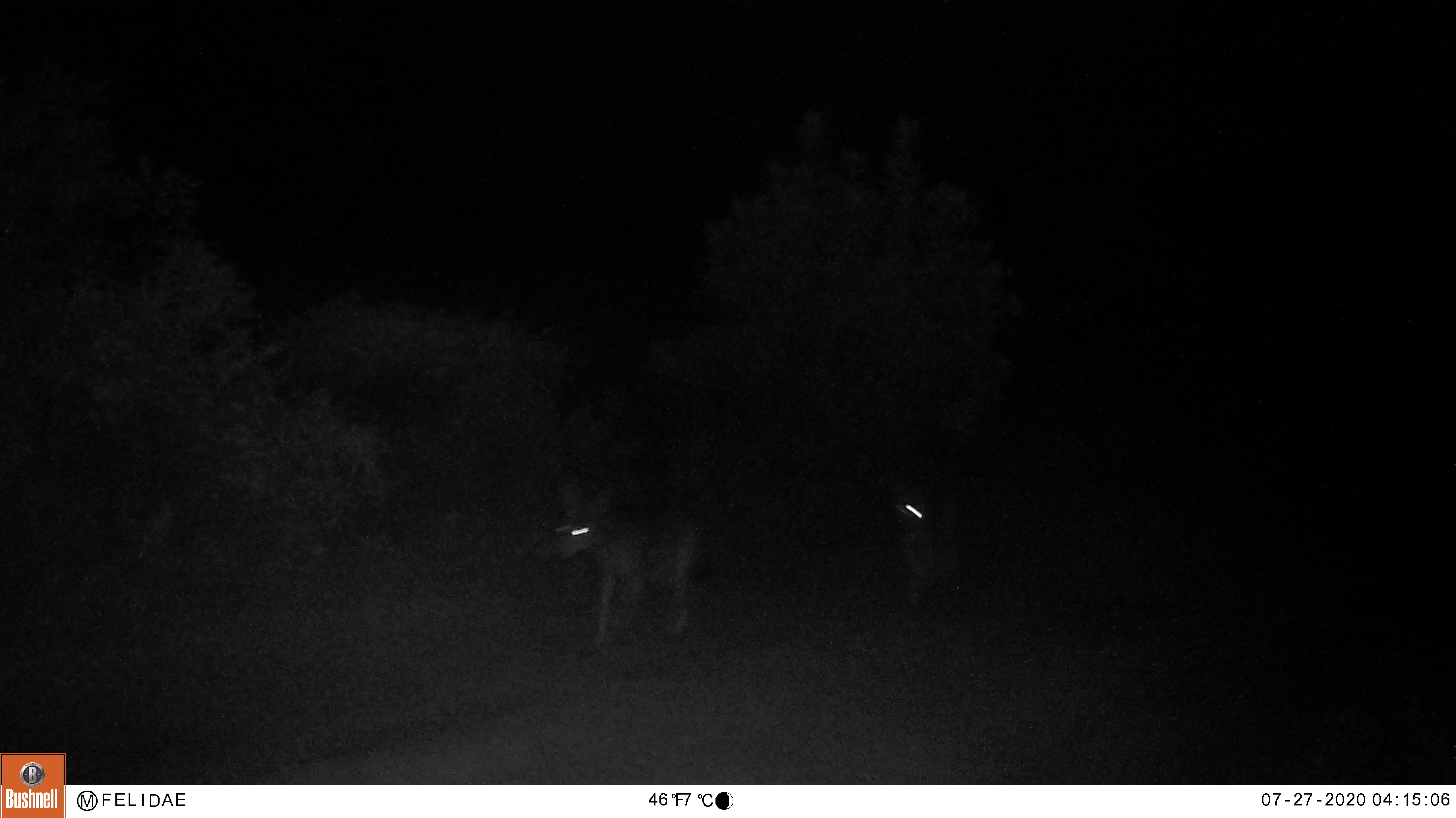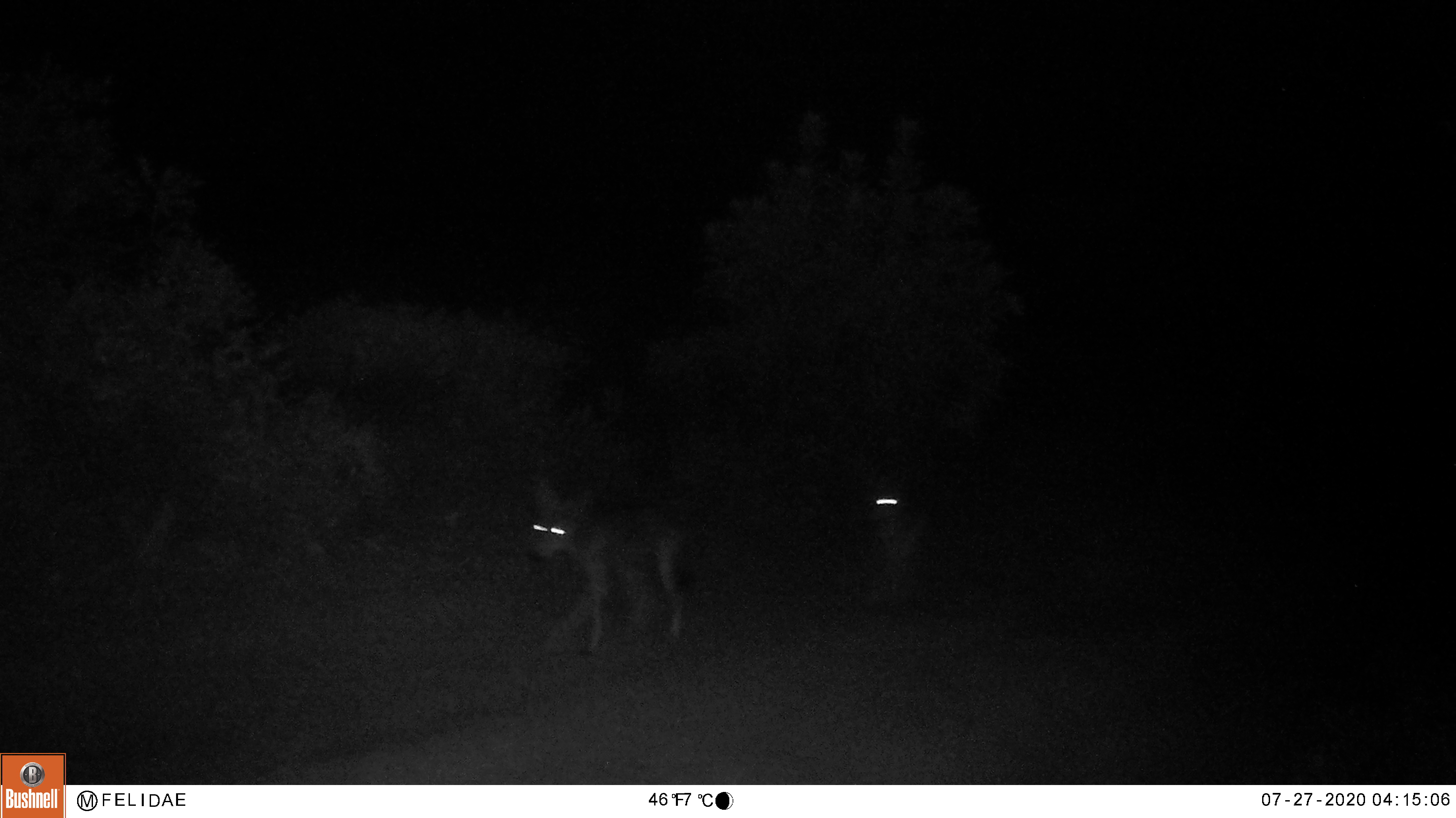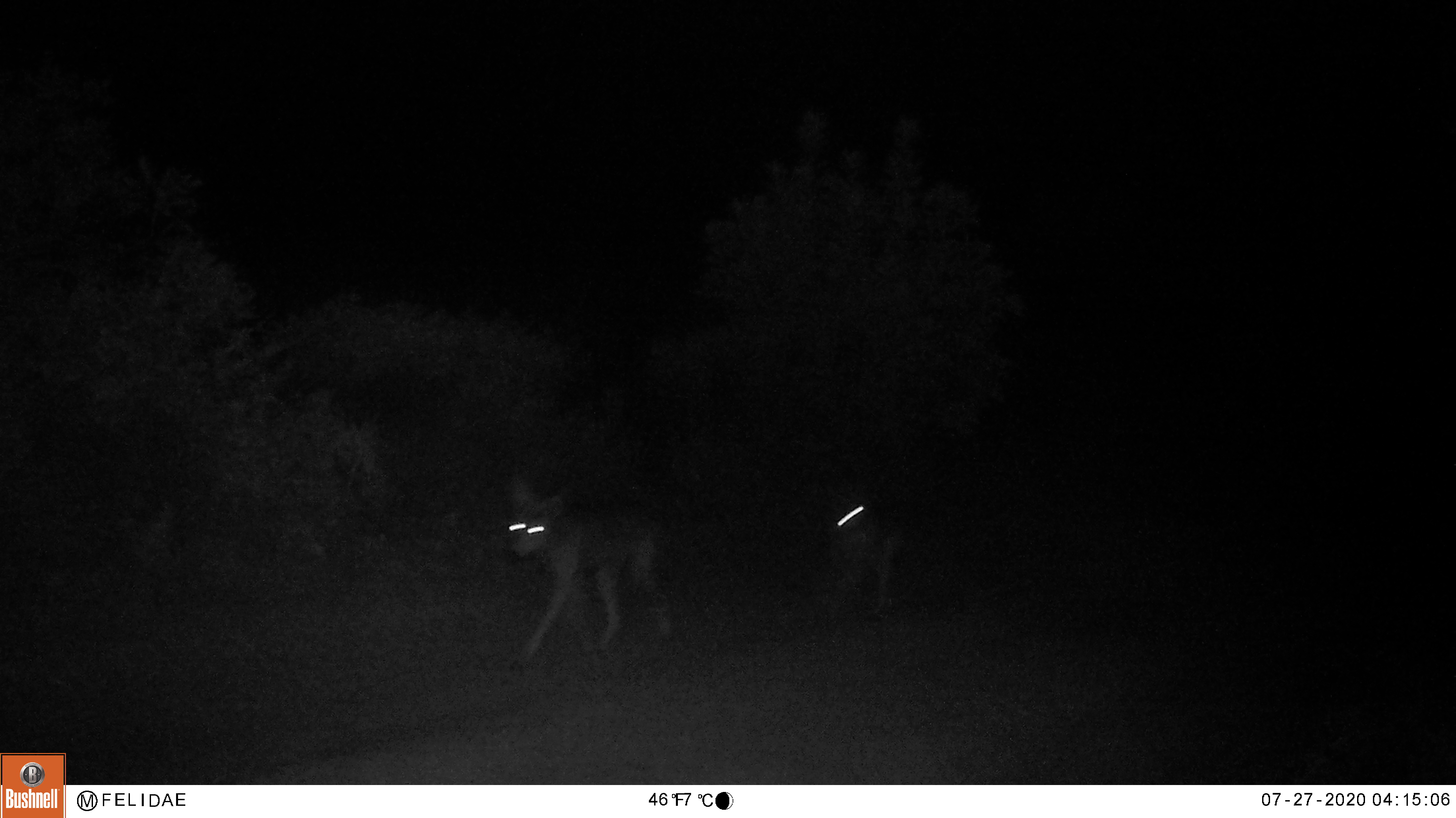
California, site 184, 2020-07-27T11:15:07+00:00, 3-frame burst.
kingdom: Animalia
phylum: Chordata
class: Mammalia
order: Carnivora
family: Canidae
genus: Canis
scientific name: Canis latrans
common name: coyote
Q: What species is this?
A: Coyote (Canis latrans).